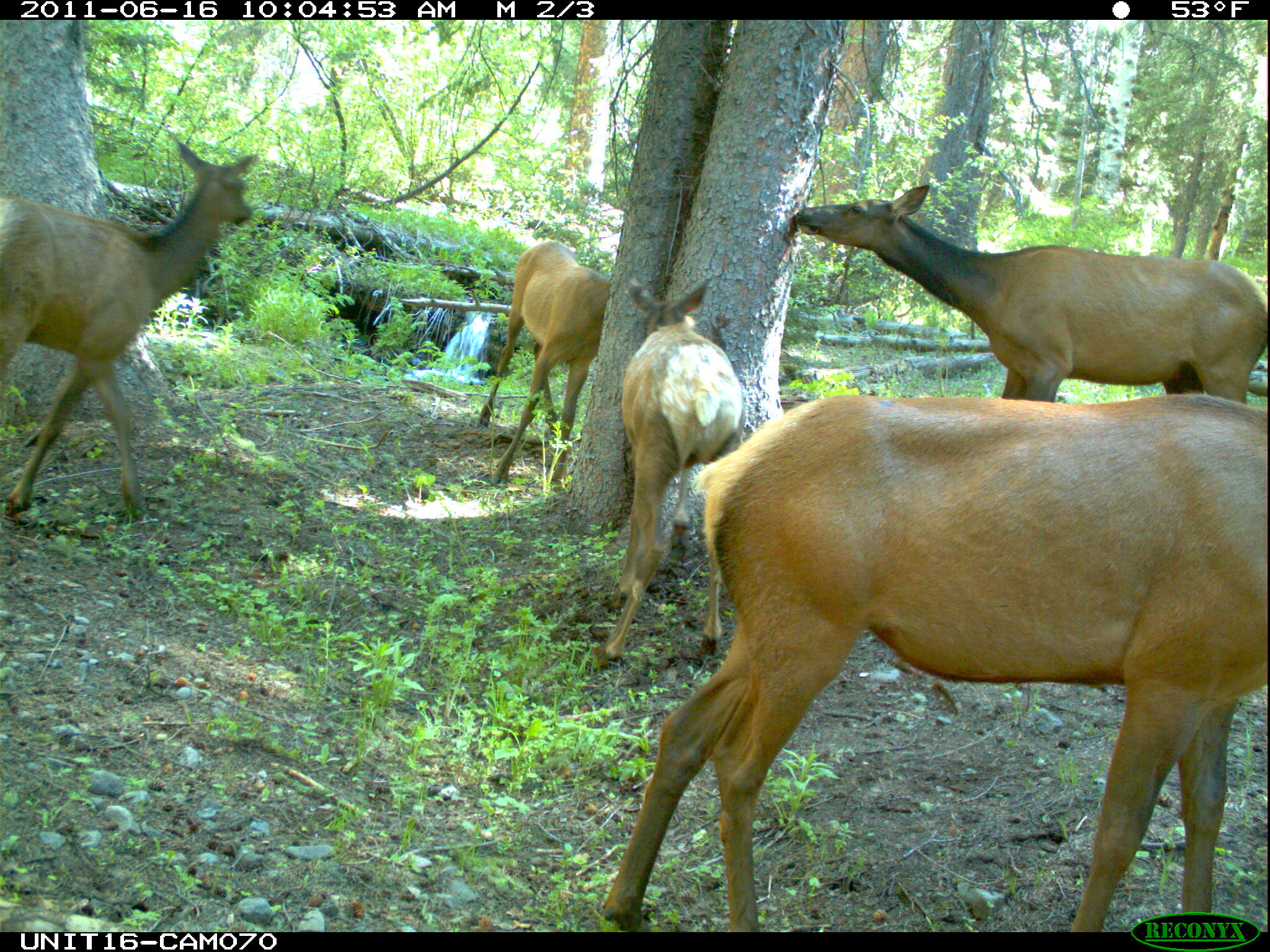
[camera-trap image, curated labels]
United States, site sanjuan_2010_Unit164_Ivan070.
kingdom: Animalia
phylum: Chordata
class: Mammalia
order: Artiodactyla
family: Cervidae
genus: Cervus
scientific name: Cervus elaphus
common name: red deer